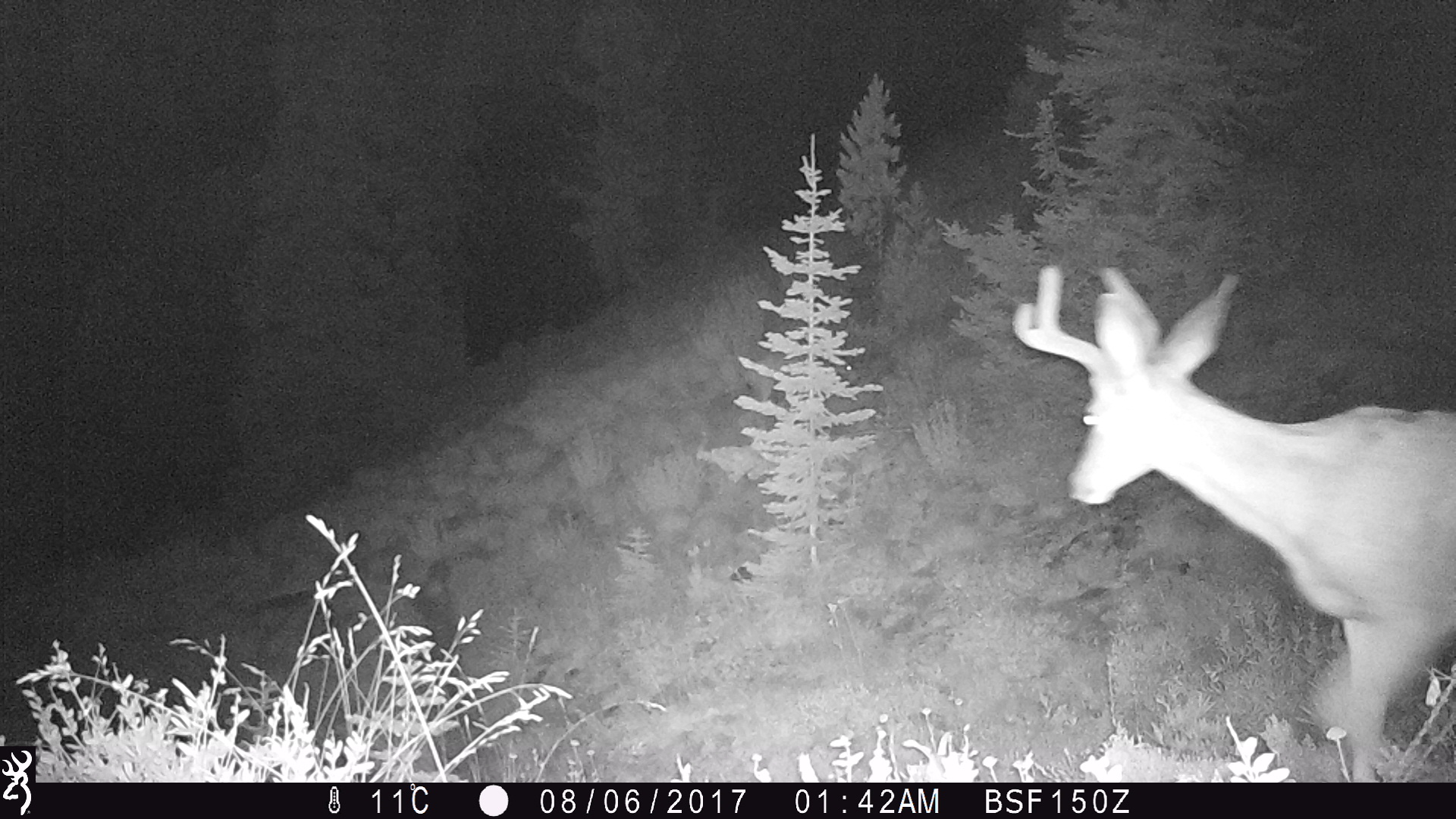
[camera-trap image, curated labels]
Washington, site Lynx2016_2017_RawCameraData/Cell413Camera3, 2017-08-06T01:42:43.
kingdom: Animalia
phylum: Chordata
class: Mammalia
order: Artiodactyla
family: Cervidae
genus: Odocoileus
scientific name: Odocoileus hemionus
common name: mule deer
Odocoileus hemionus (mule deer). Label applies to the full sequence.